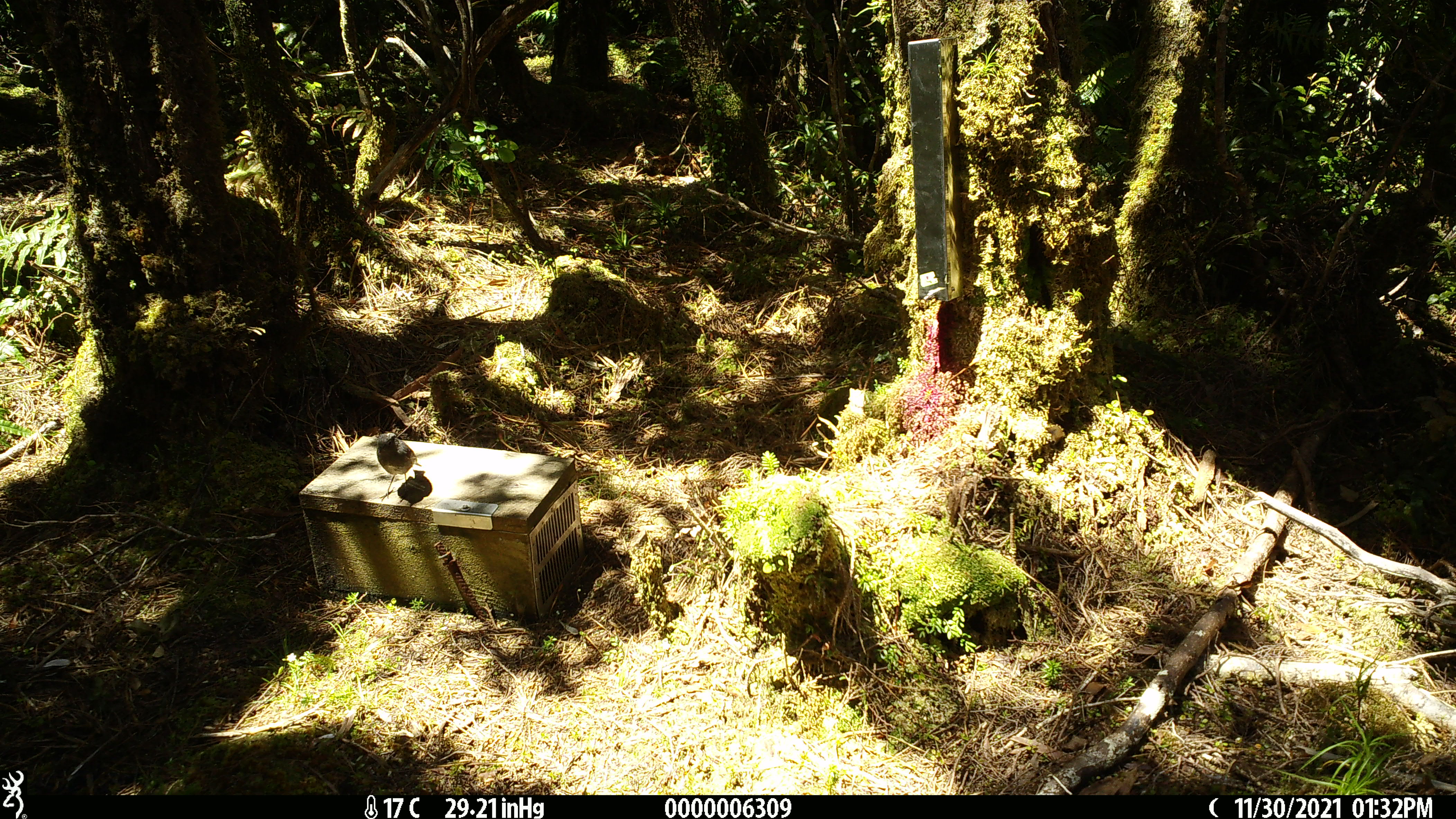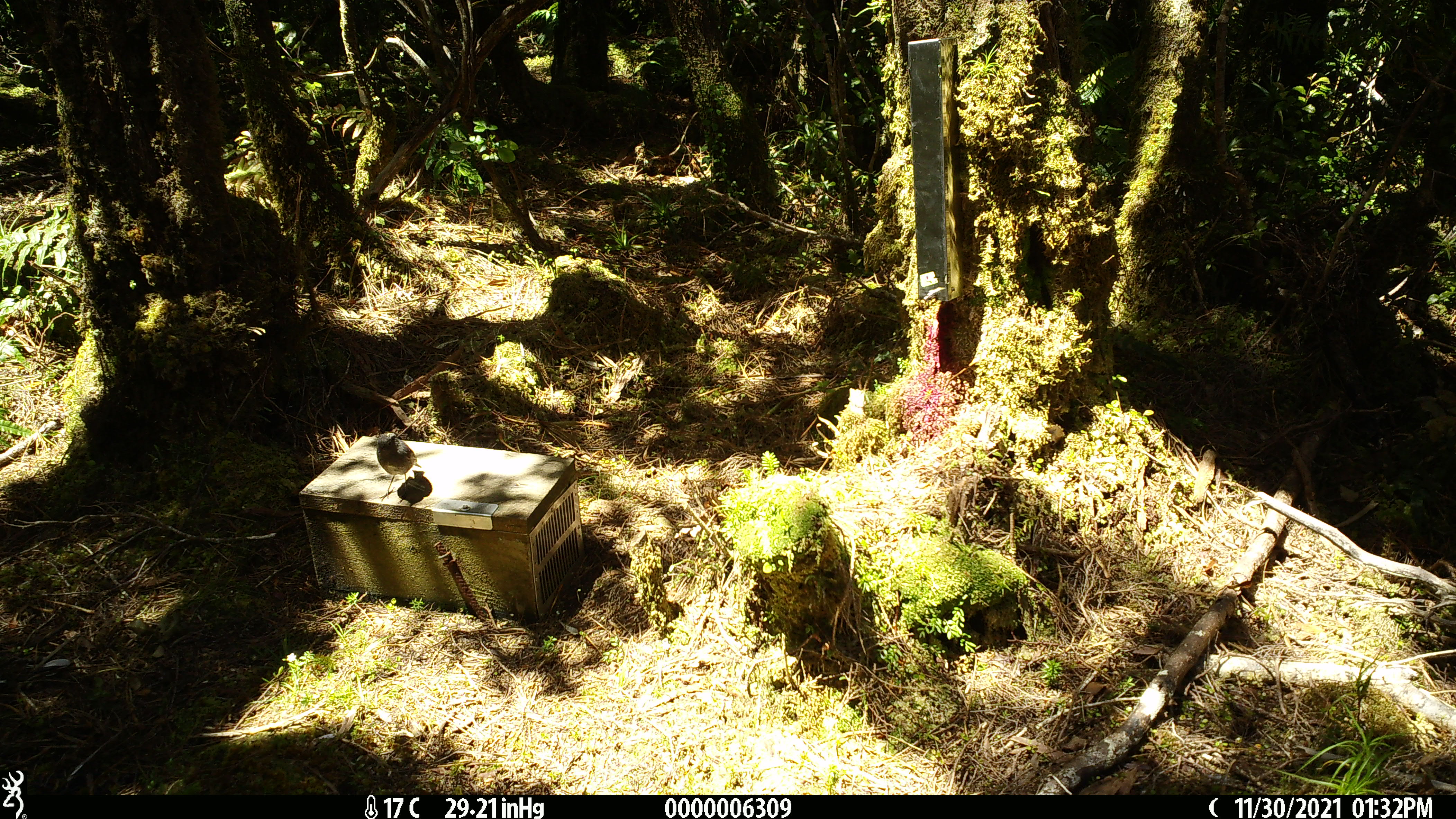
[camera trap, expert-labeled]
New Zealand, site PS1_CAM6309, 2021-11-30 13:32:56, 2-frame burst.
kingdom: Animalia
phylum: Chordata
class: Aves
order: Passeriformes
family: Petroicidae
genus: Petroica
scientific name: Petroica australis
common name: new zealand robin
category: robin